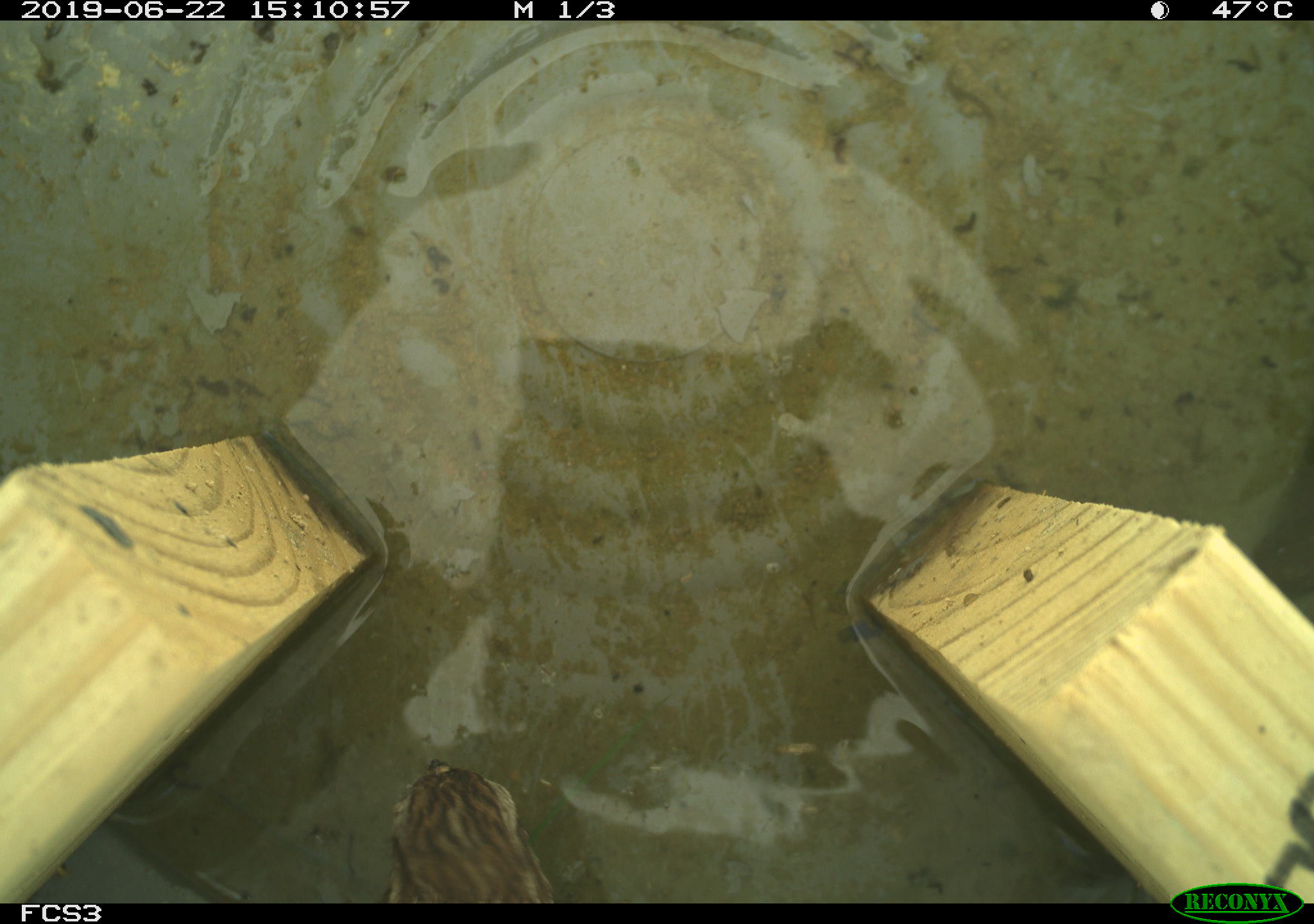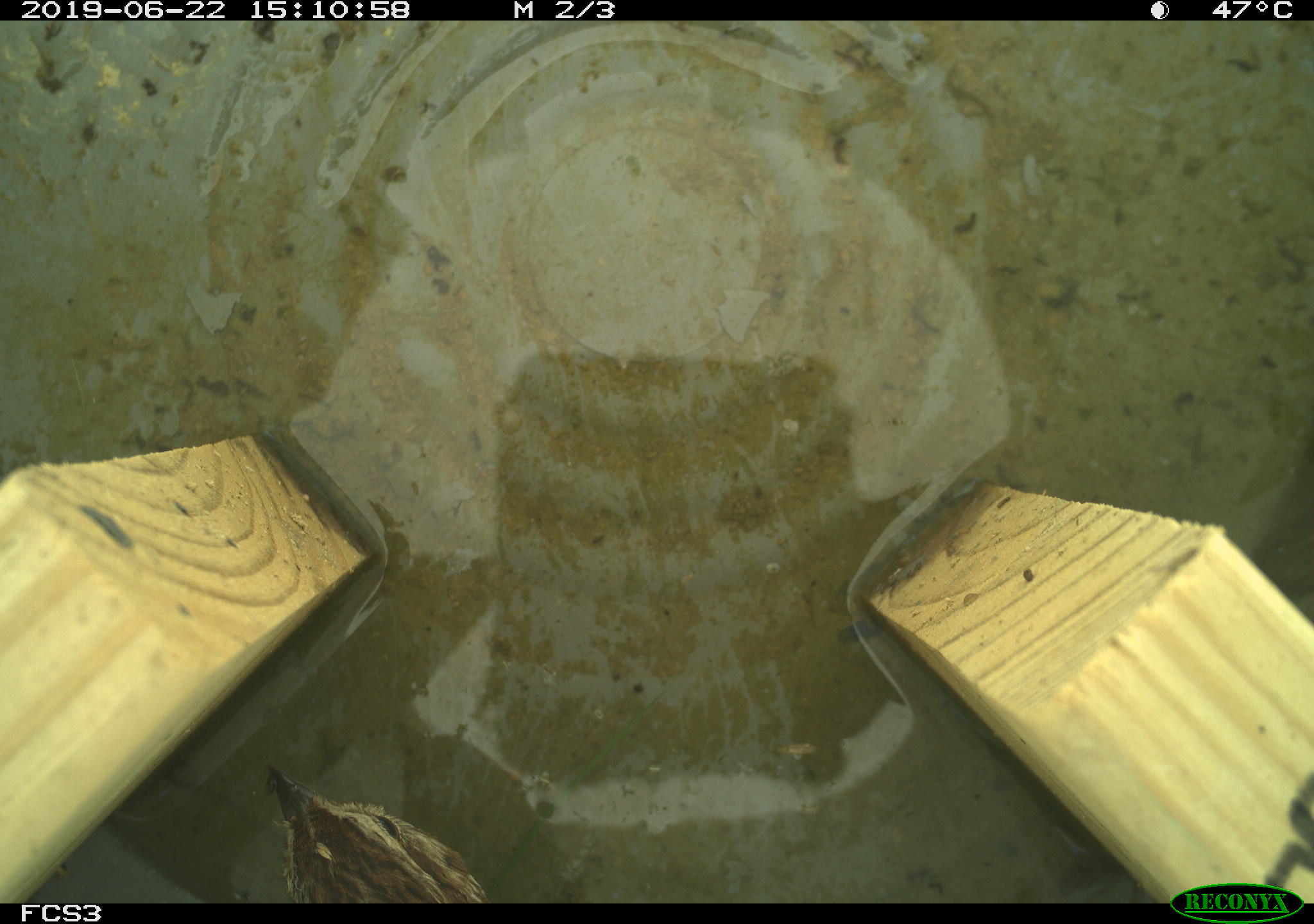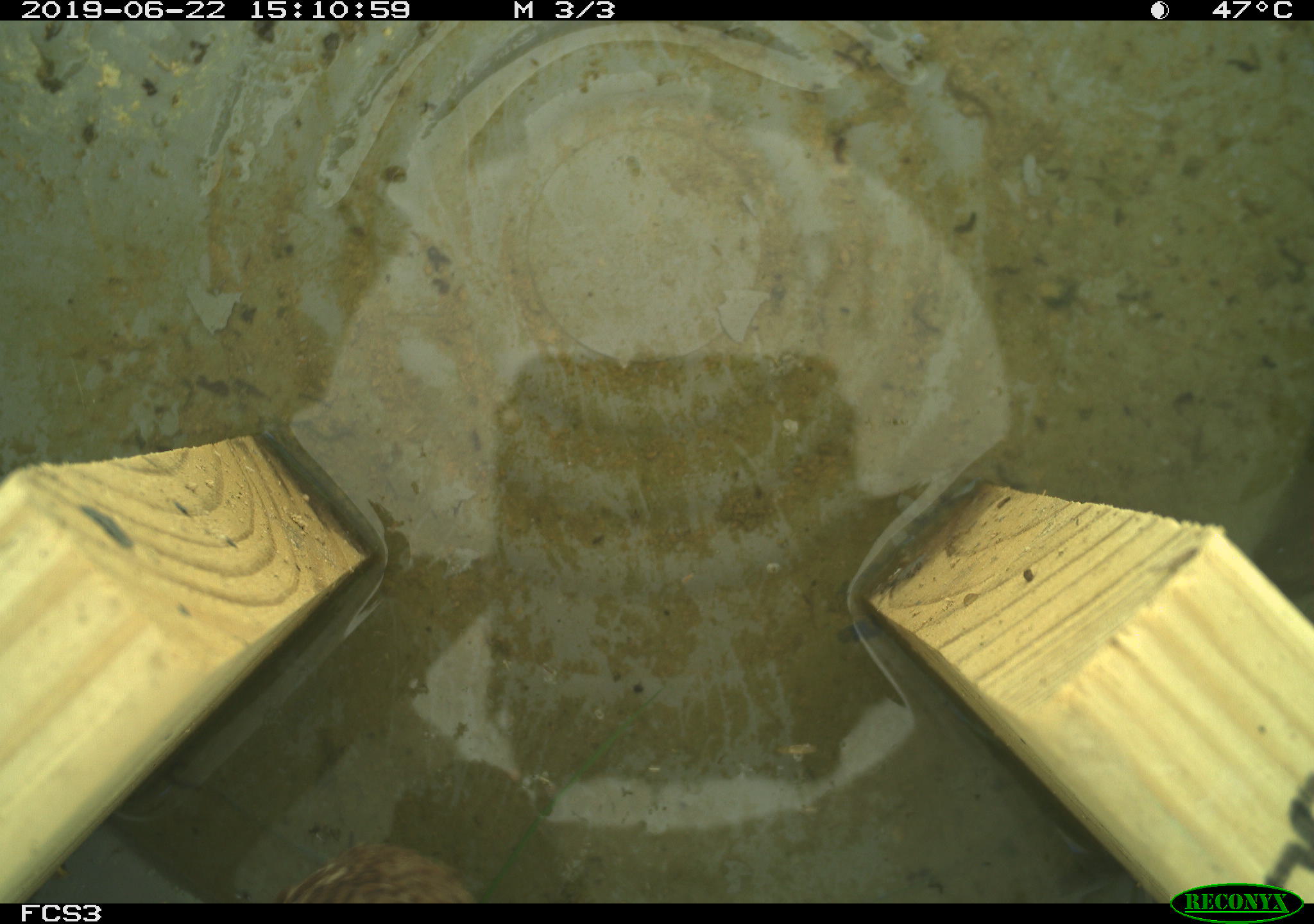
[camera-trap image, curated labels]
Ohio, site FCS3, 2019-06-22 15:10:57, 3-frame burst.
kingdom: Animalia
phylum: Chordata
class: Aves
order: Passeriformes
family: Passerellidae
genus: Melospiza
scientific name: Melospiza melodia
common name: song sparrow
Song sparrow (Melospiza melodia).